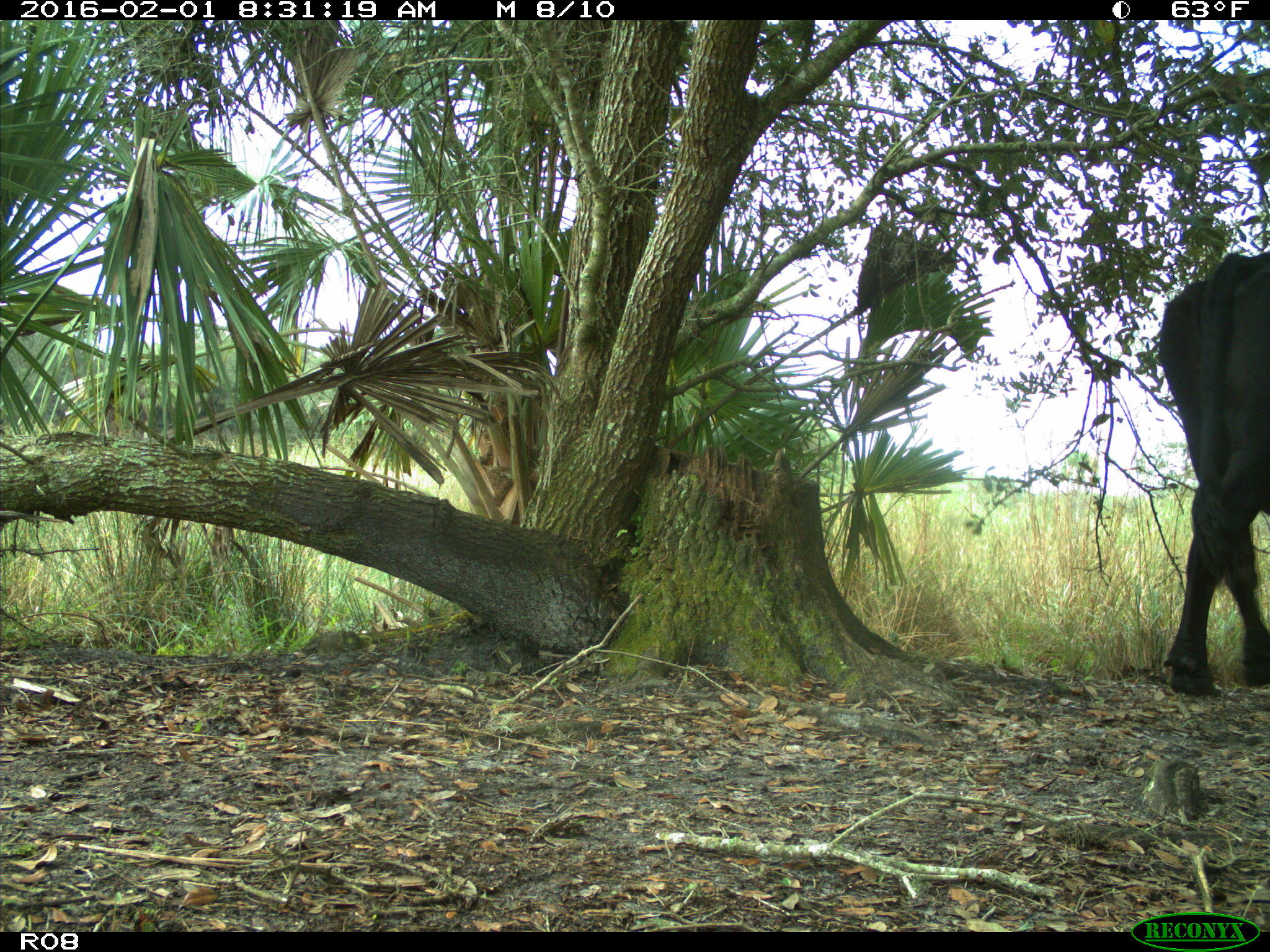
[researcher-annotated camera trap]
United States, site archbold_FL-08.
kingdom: Animalia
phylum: Chordata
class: Mammalia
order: Artiodactyla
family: Bovidae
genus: Bos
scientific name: Bos taurus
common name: domestic cow